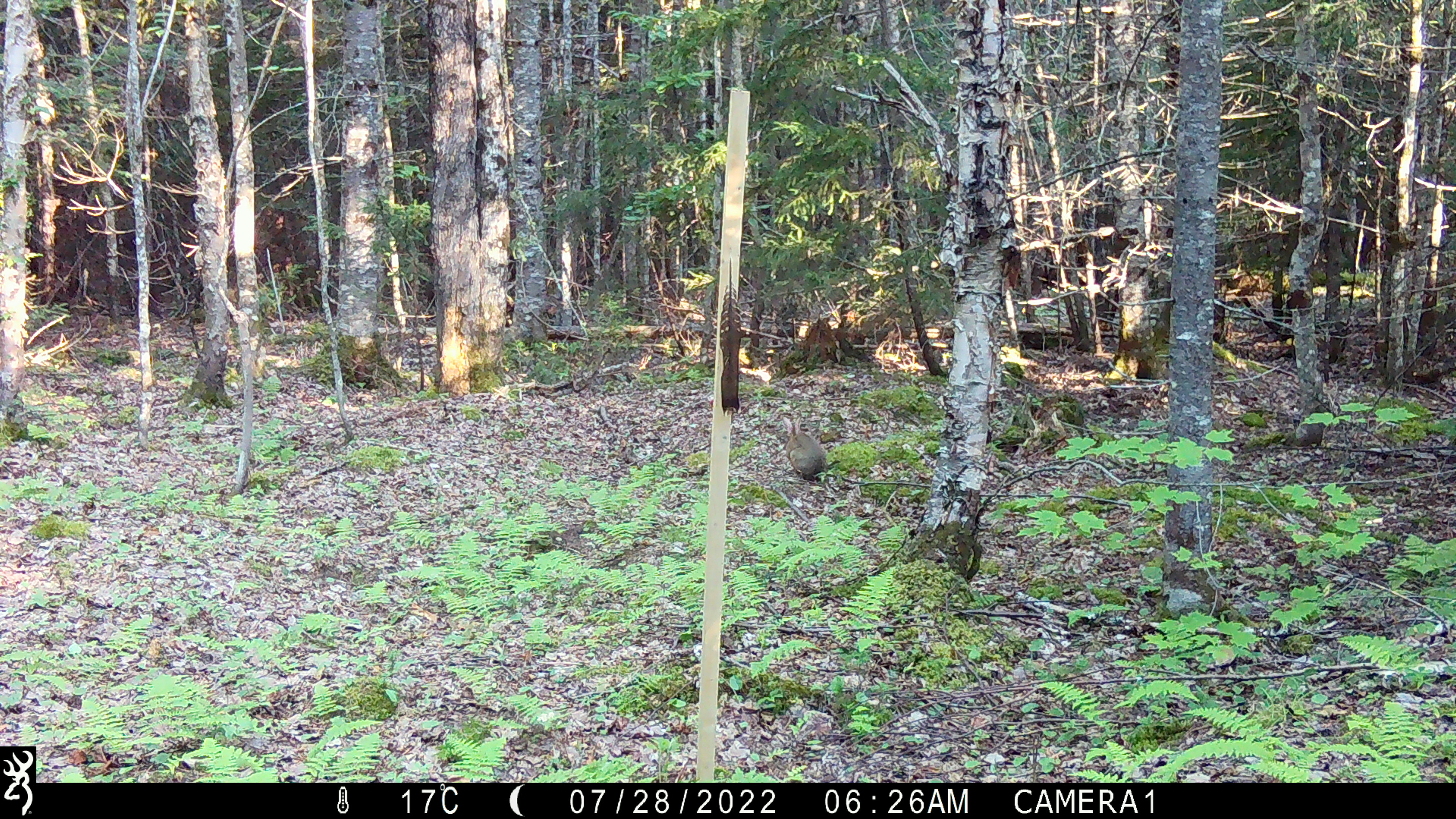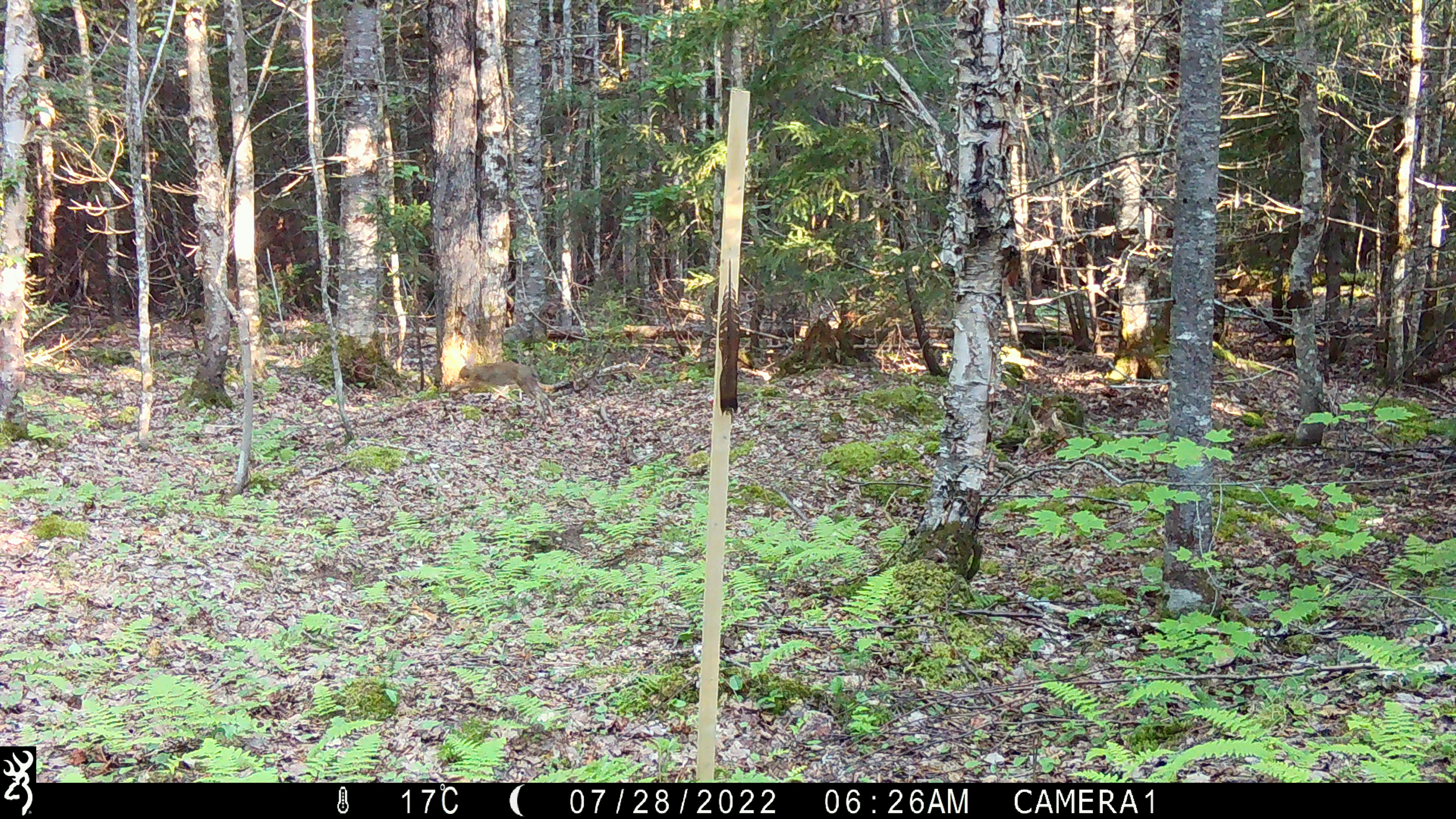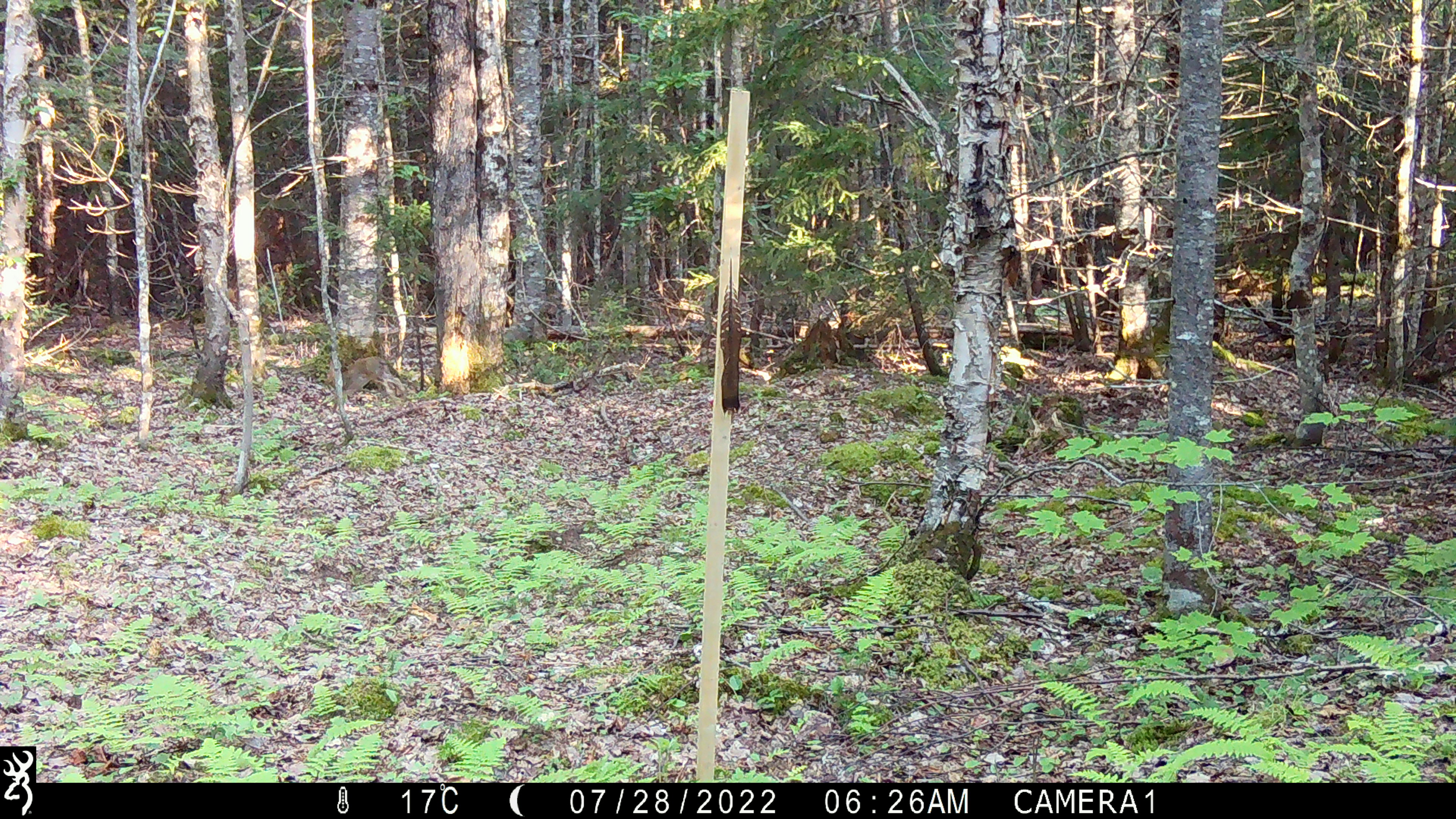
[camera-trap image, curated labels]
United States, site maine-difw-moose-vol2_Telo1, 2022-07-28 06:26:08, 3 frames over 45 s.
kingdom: Animalia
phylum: Chordata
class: Mammalia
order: Lagomorpha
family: Leporidae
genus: Lepus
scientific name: Lepus americanus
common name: snowshoe hare